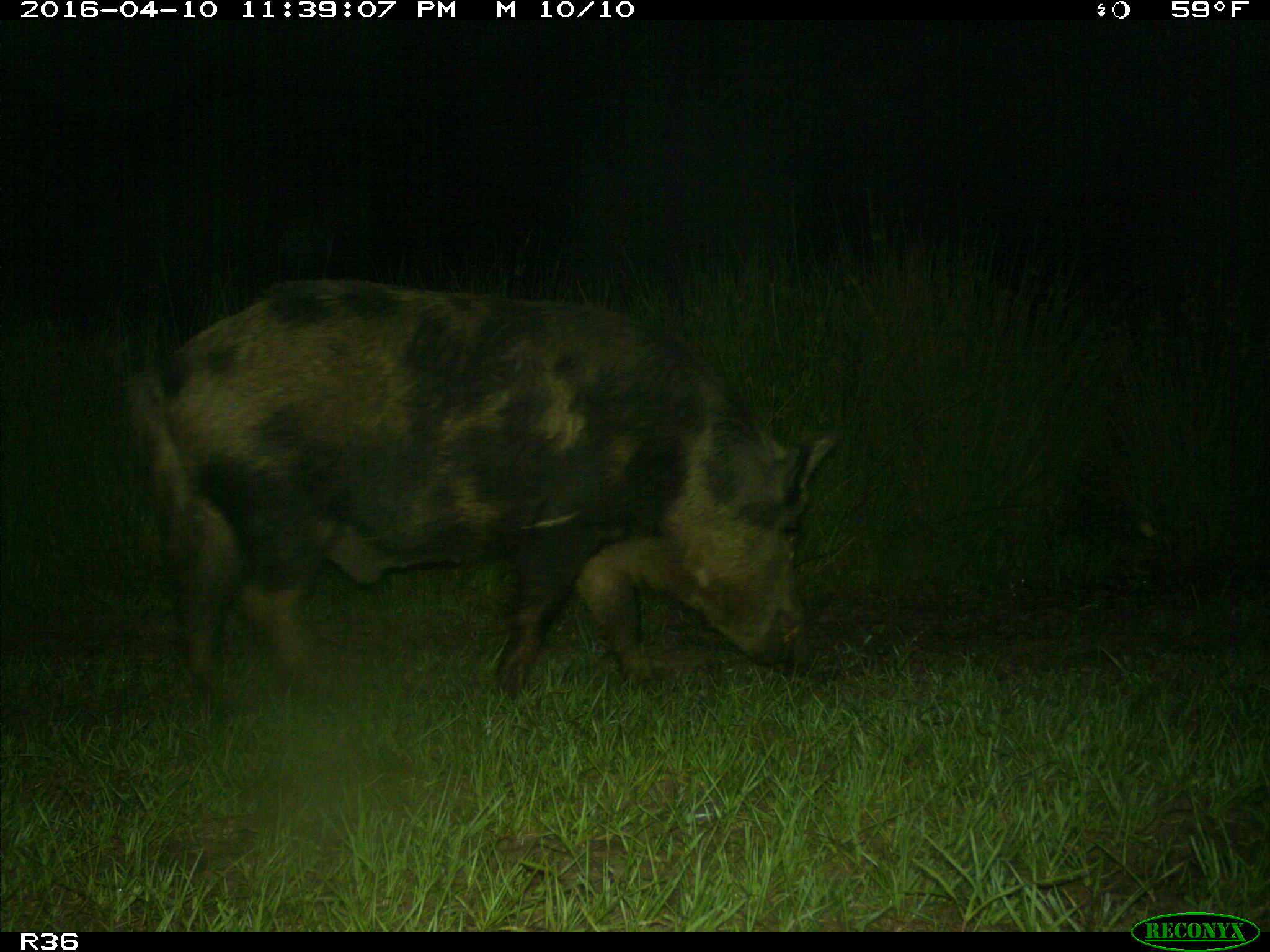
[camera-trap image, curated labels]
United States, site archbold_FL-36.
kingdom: Animalia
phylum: Chordata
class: Mammalia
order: Artiodactyla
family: Suidae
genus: Sus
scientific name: Sus scrofa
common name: wild boar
Sus scrofa (wild boar).